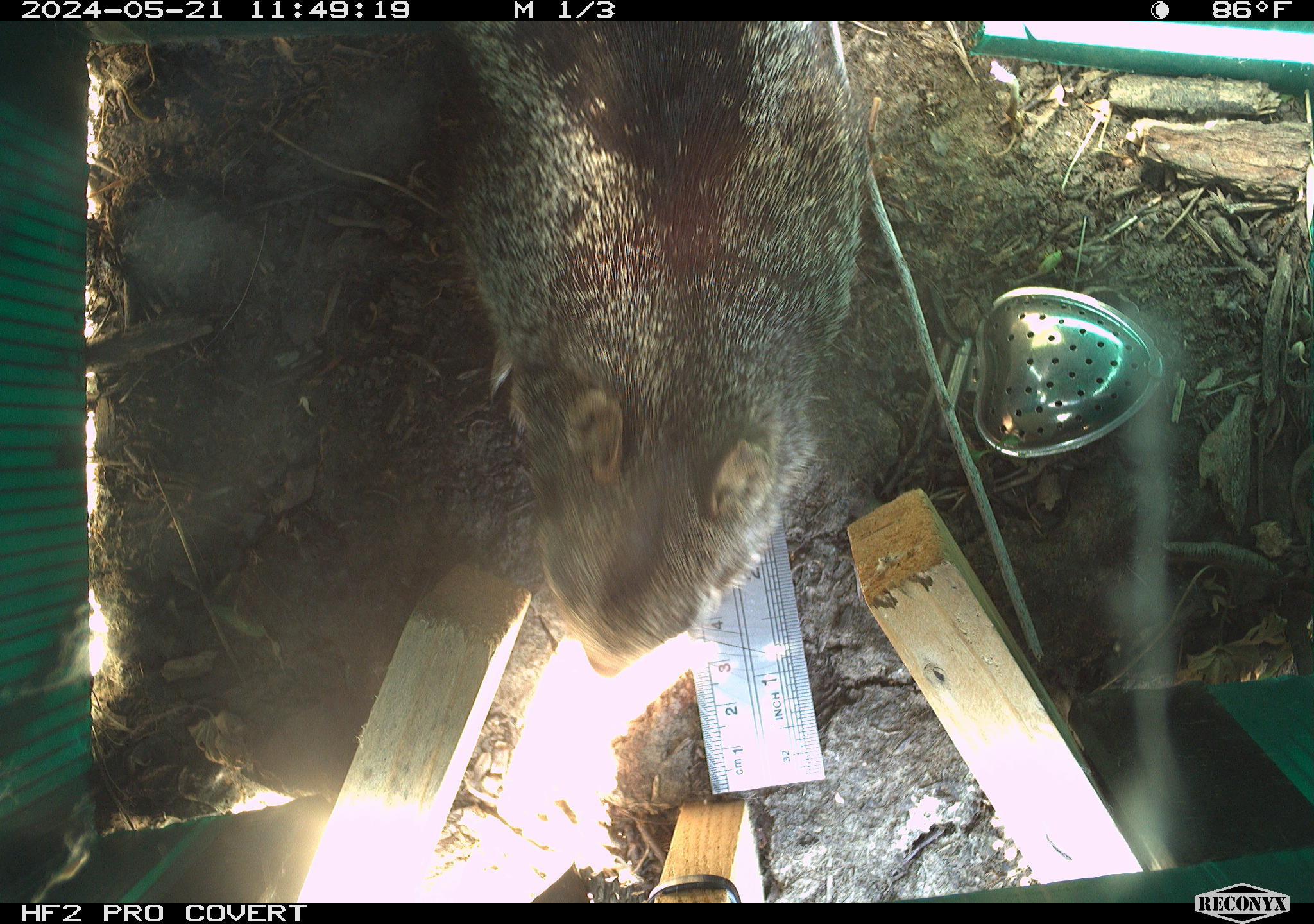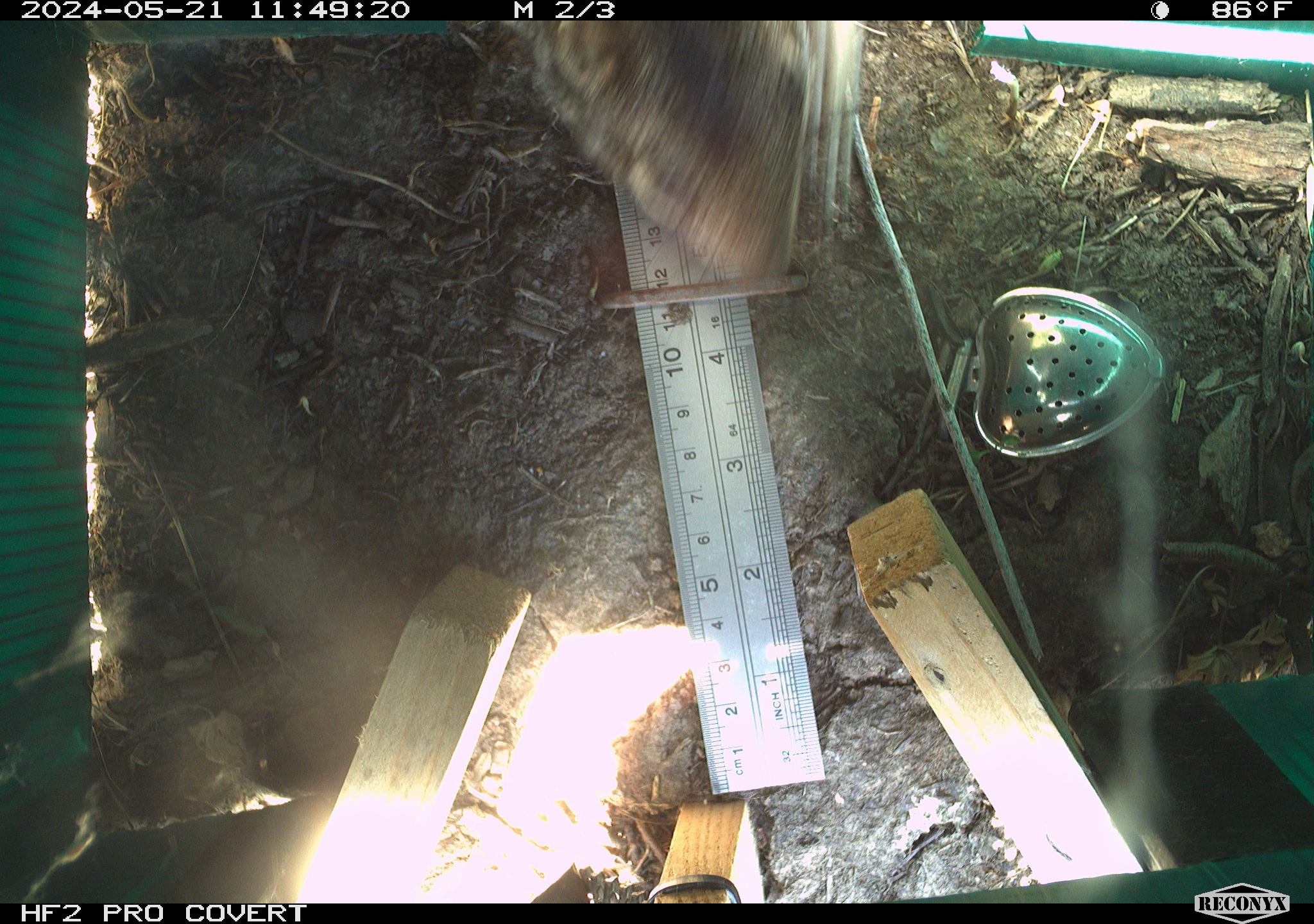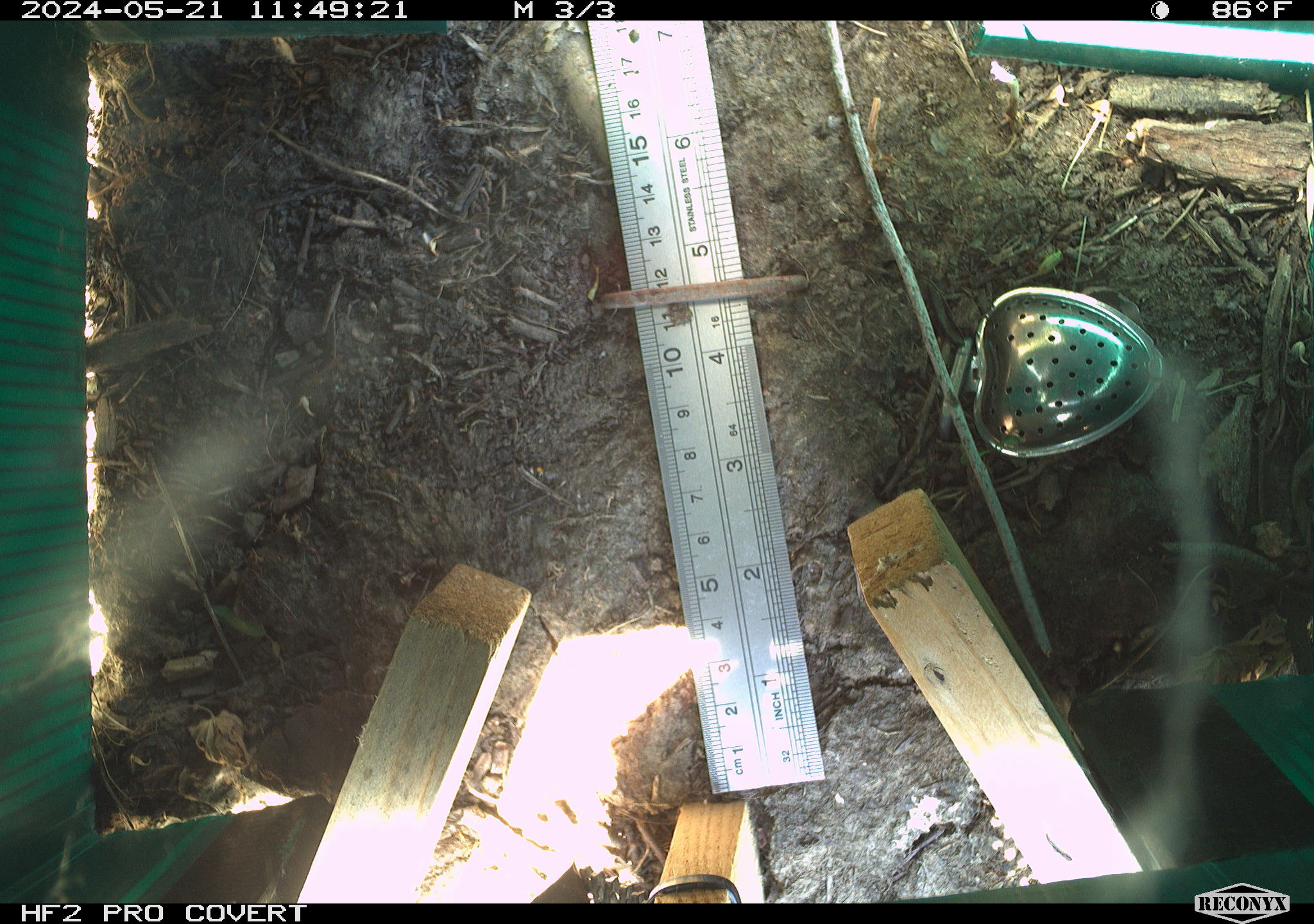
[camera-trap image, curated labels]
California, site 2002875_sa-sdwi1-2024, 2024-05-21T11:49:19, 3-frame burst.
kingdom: Animalia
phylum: Chordata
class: Mammalia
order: Rodentia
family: Sciuridae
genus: Otospermophilus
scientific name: Otospermophilus beecheyi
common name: california ground squirrel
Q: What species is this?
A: California ground squirrel (Otospermophilus beecheyi).